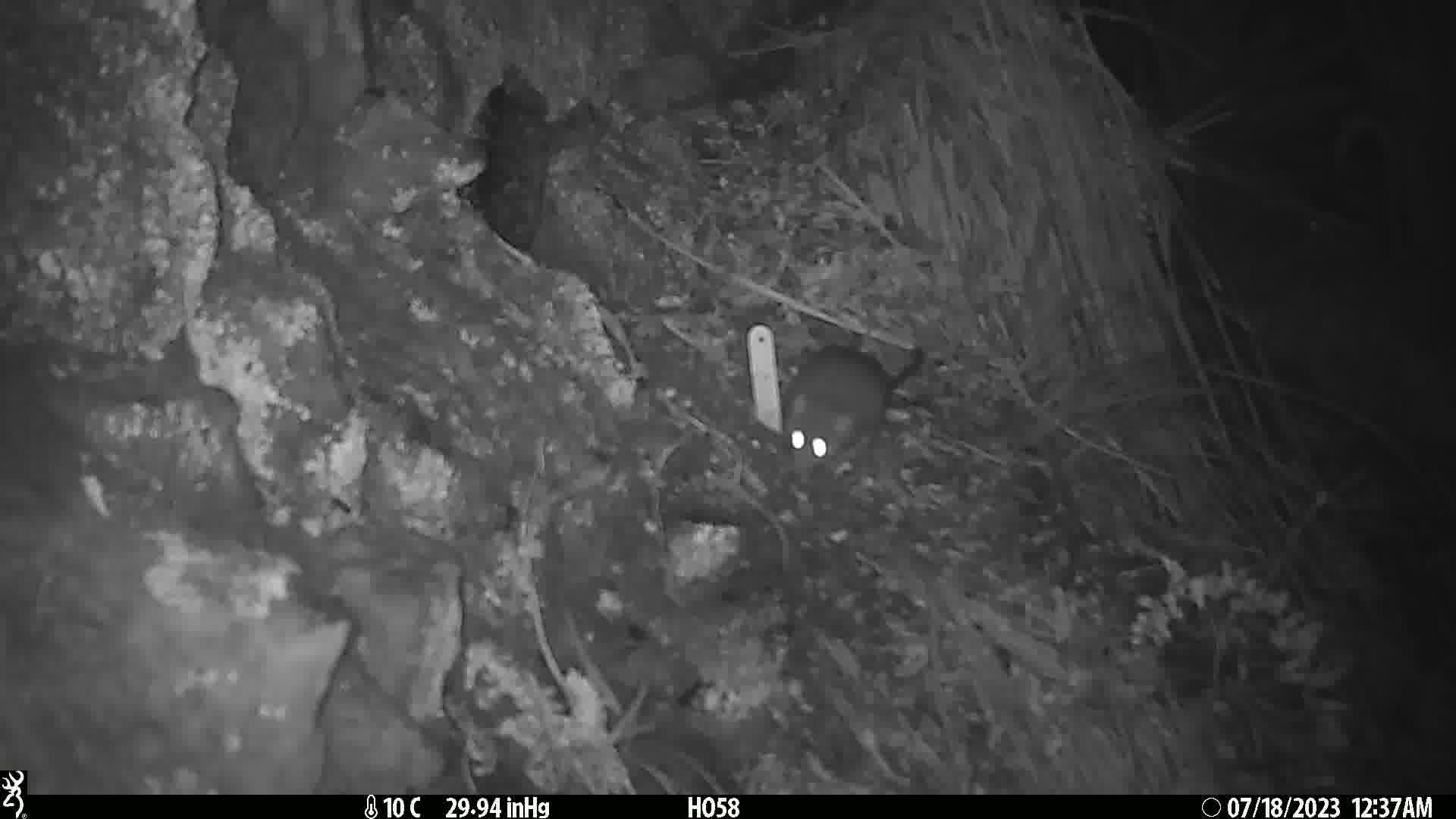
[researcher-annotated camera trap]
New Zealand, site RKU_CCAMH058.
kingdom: Animalia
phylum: Chordata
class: Mammalia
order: Rodentia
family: Muridae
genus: Rattus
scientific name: Rattus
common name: rat